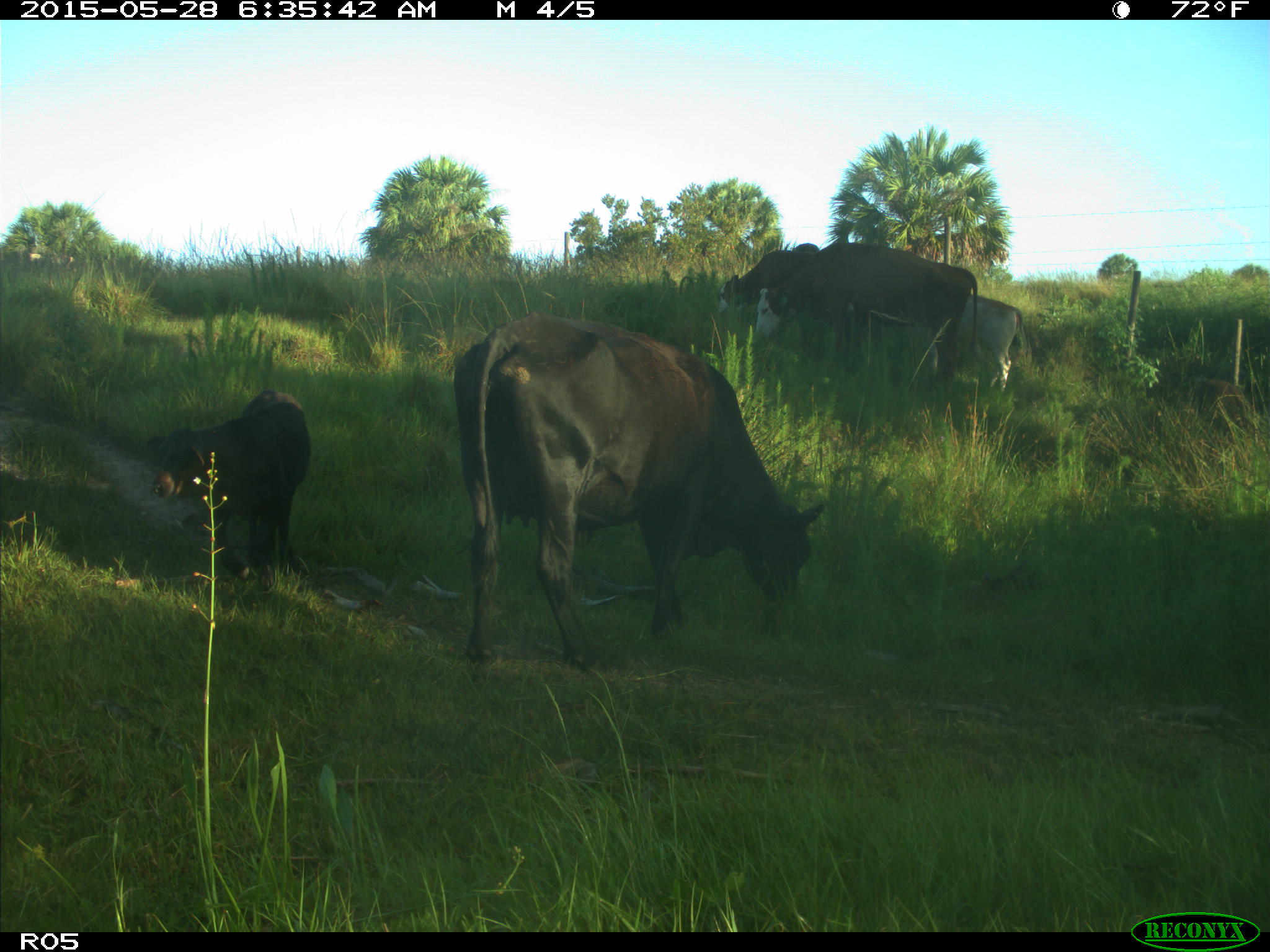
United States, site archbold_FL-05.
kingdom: Animalia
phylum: Chordata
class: Mammalia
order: Artiodactyla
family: Bovidae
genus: Bos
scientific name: Bos taurus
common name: domestic cow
Bos taurus (domestic cow).